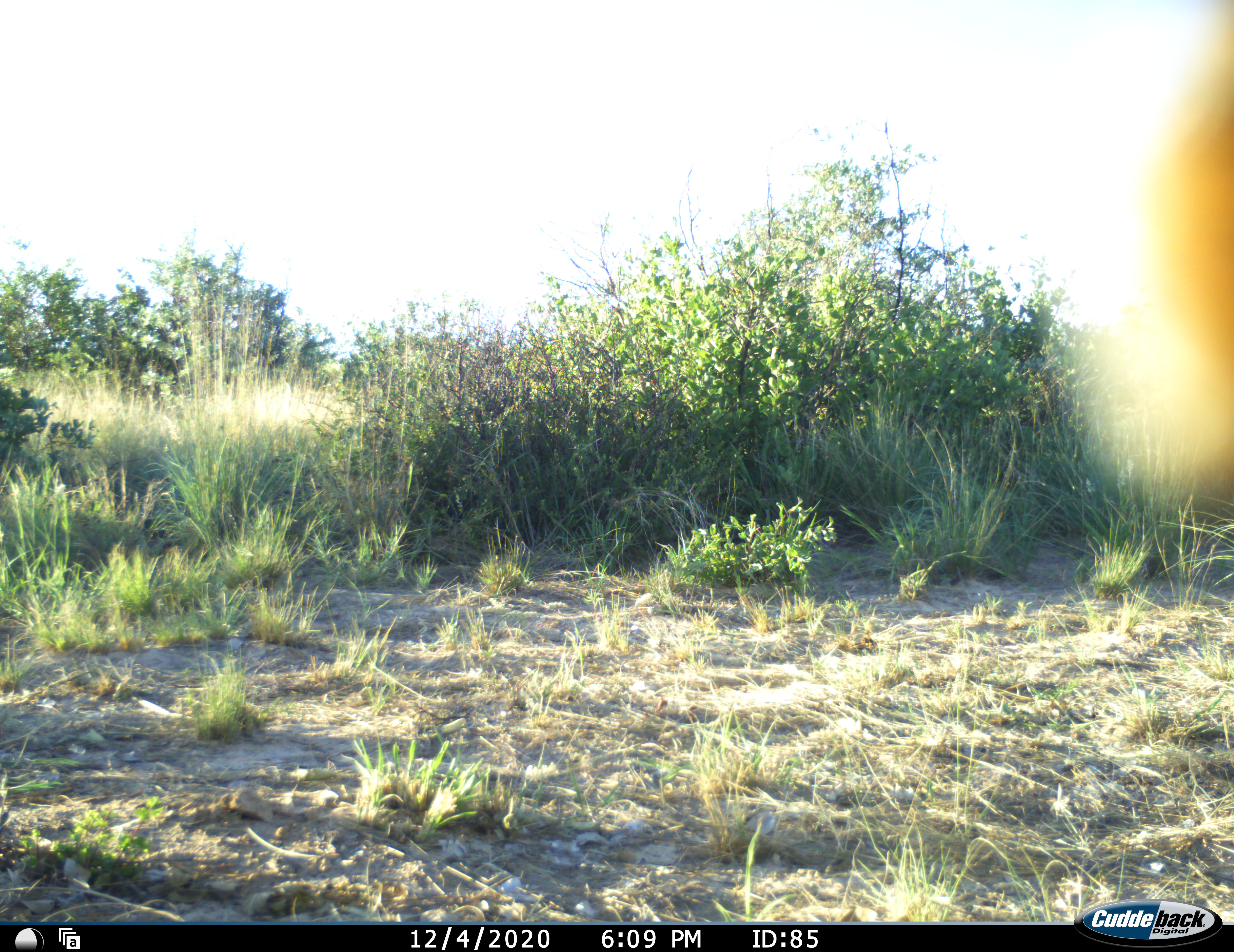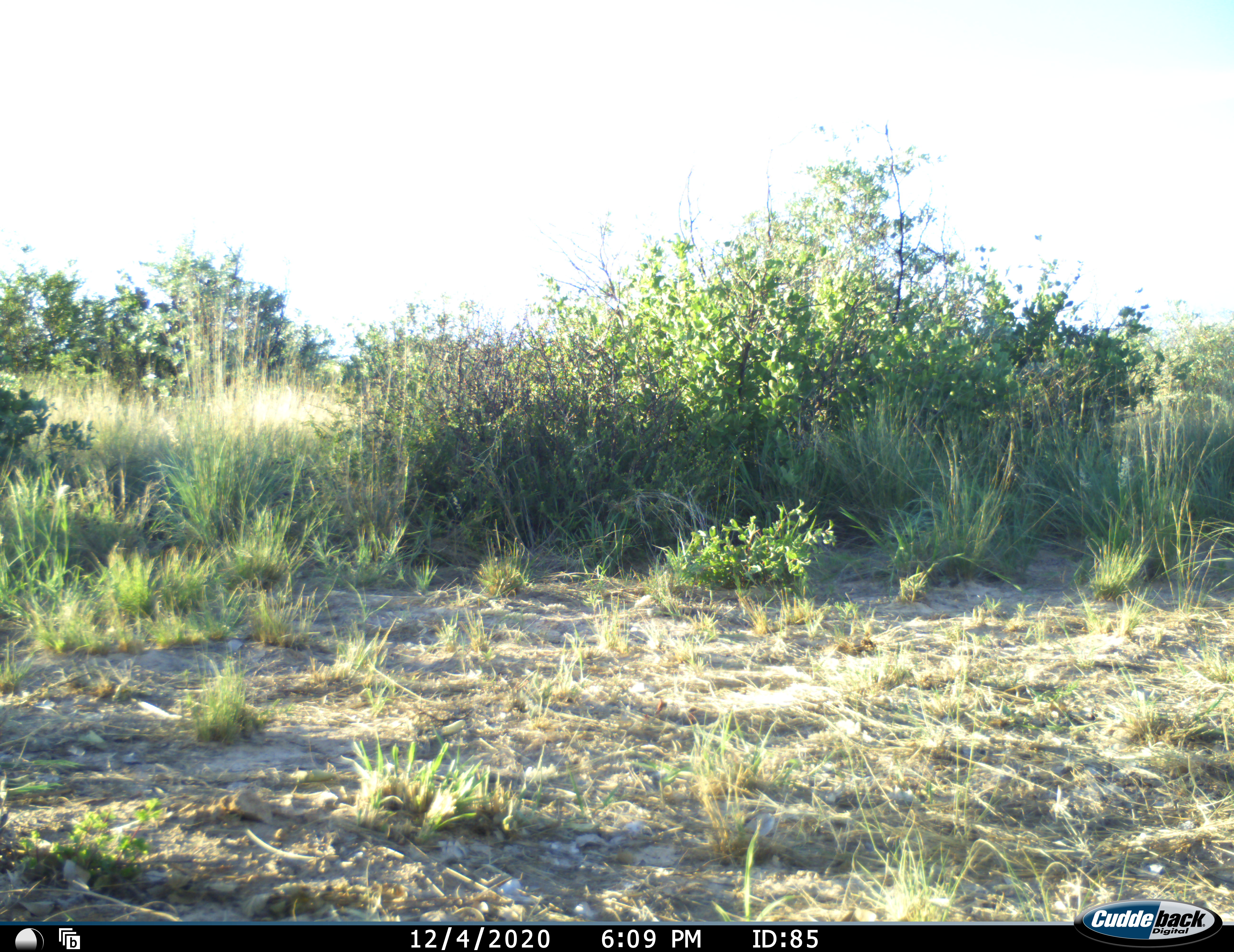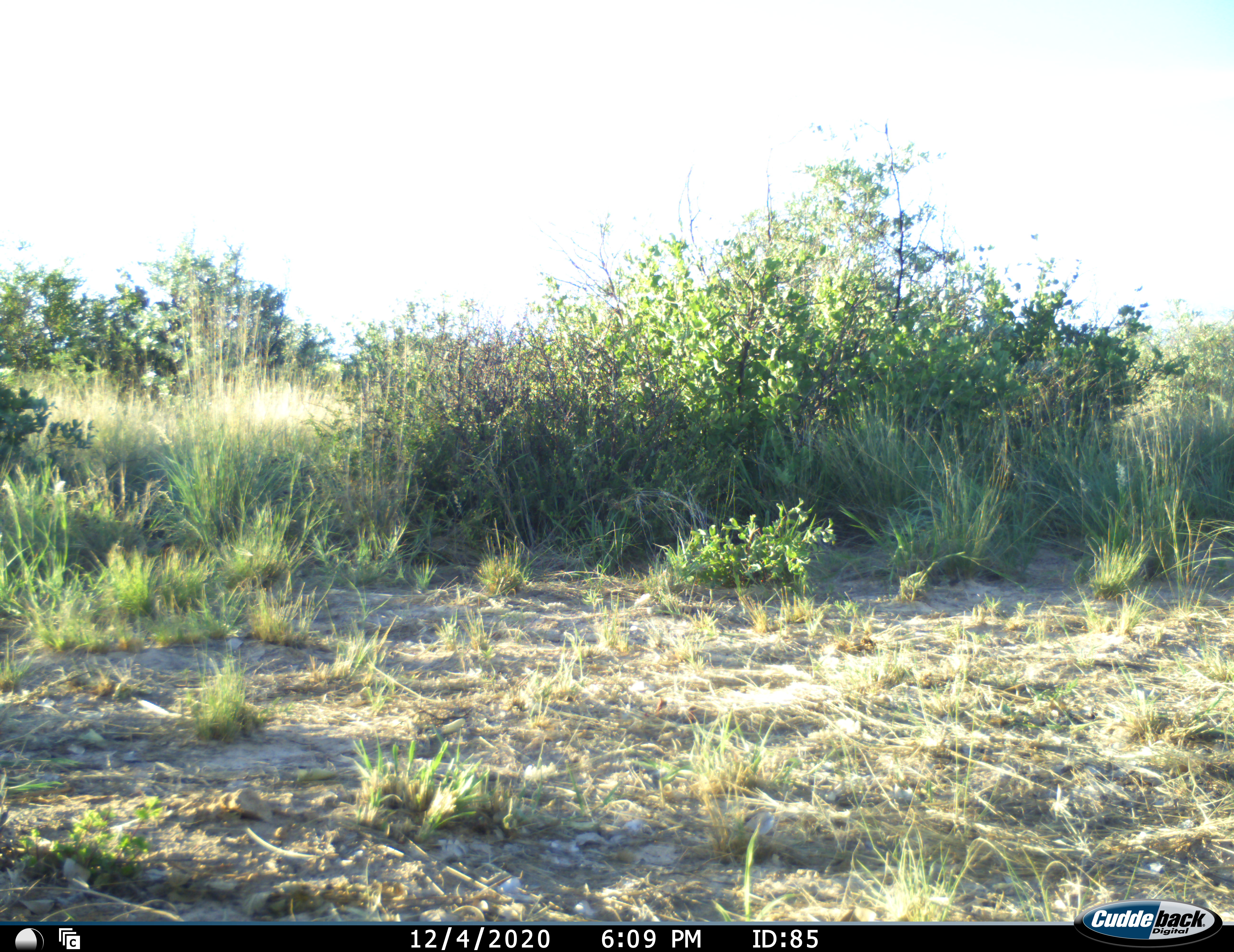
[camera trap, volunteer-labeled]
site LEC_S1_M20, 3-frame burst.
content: unidentified animal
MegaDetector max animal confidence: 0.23